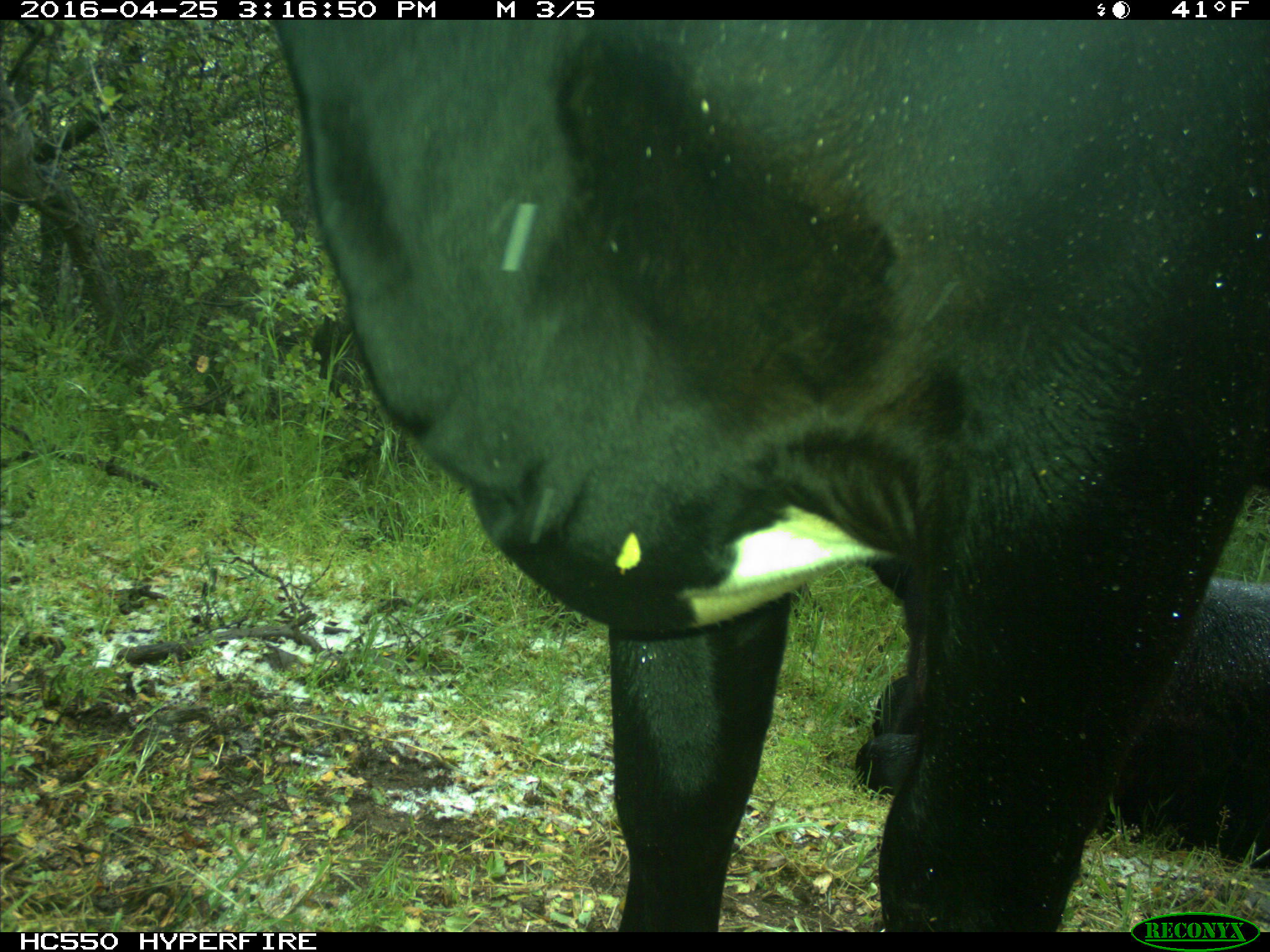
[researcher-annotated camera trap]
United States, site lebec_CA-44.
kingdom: Animalia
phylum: Chordata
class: Mammalia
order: Artiodactyla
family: Bovidae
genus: Bos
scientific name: Bos taurus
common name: domestic cow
Bos taurus (domestic cow).